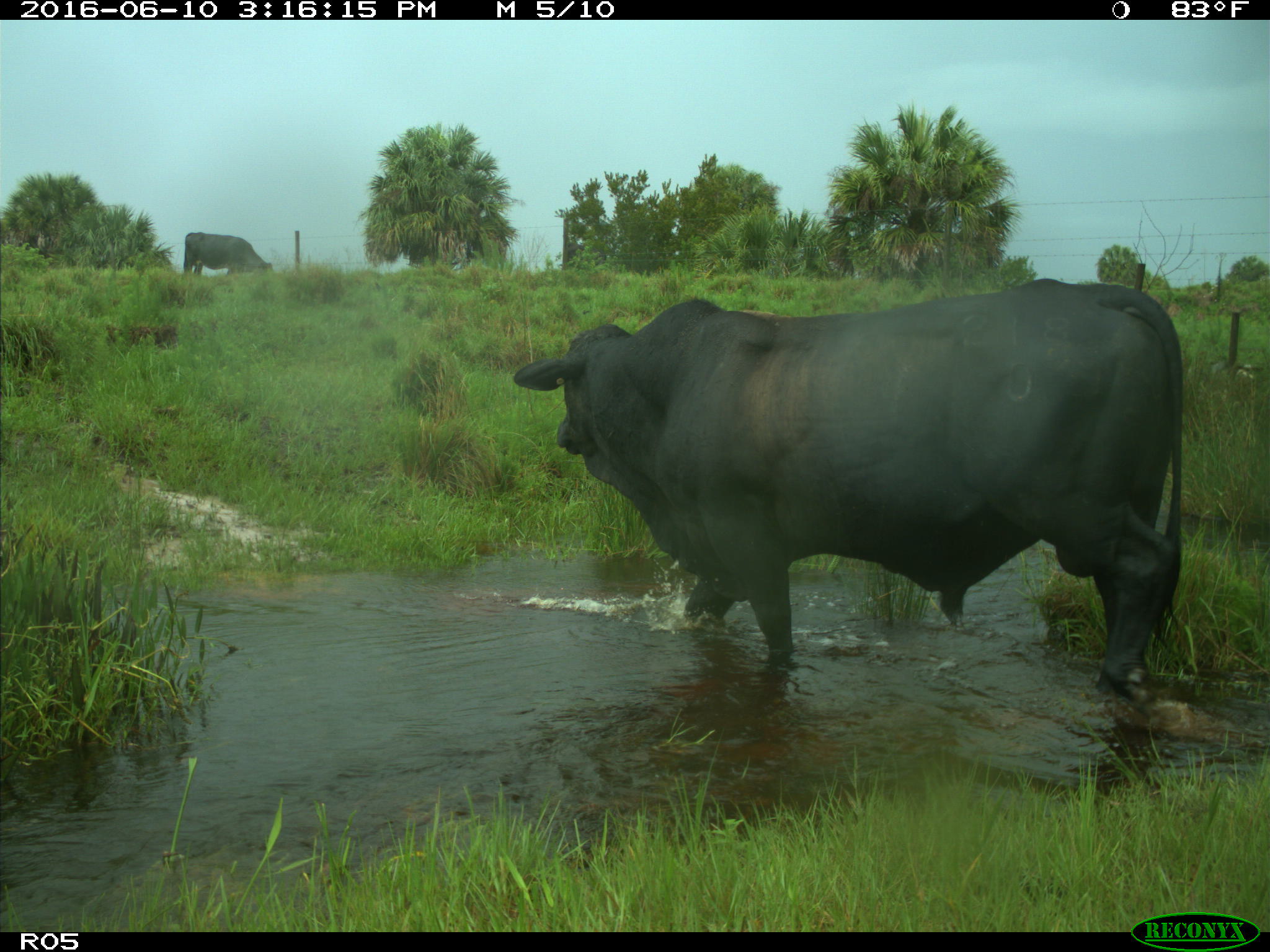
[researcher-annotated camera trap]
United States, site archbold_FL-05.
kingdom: Animalia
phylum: Chordata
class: Mammalia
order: Artiodactyla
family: Bovidae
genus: Bos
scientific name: Bos taurus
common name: domestic cow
Bos taurus (domestic cow).